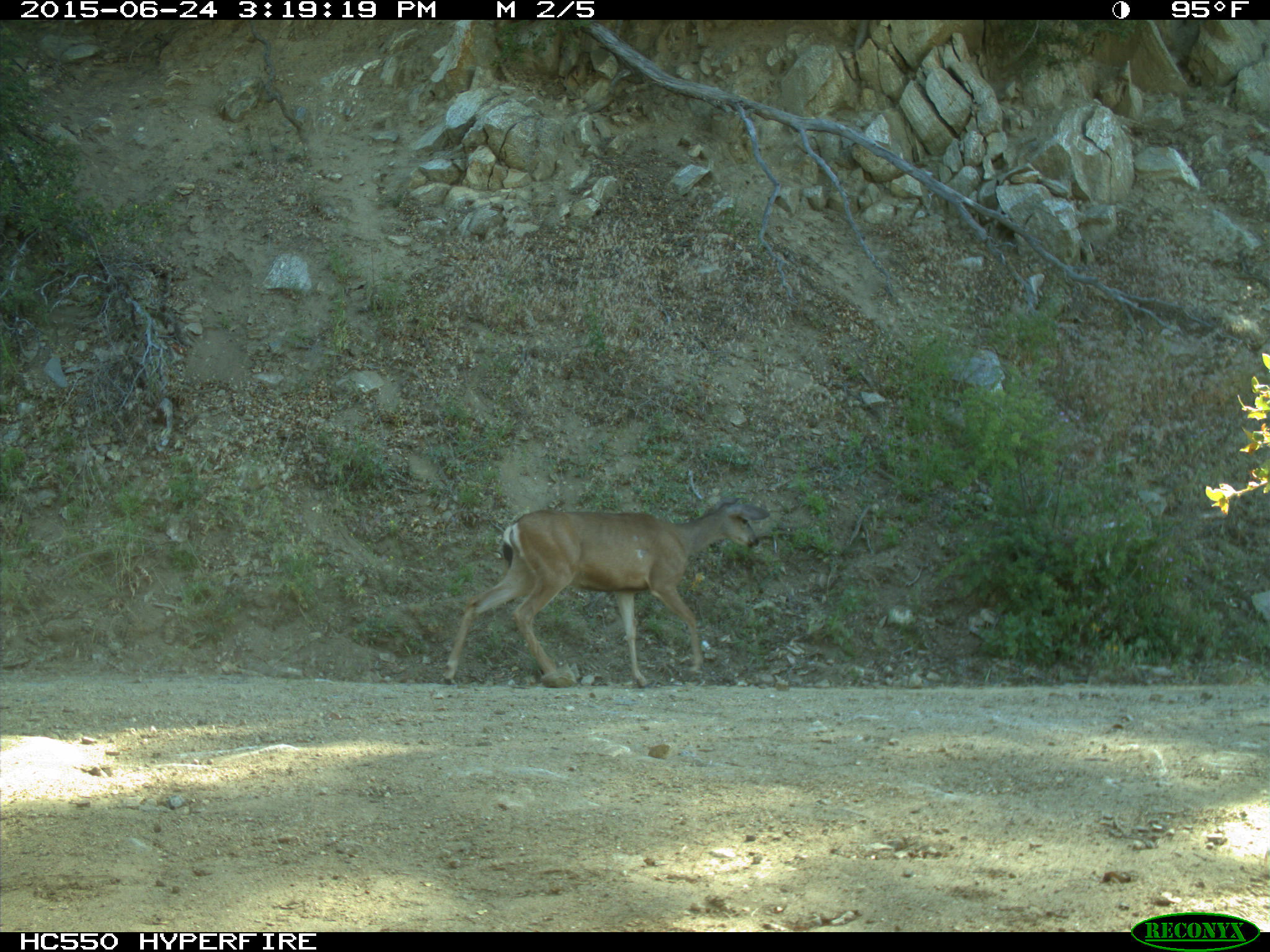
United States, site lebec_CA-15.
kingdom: Animalia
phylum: Chordata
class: Mammalia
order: Artiodactyla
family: Cervidae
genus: Odocoileus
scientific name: Odocoileus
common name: deer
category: unidentified deer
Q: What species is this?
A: Unidentified deer (deer) (Odocoileus).